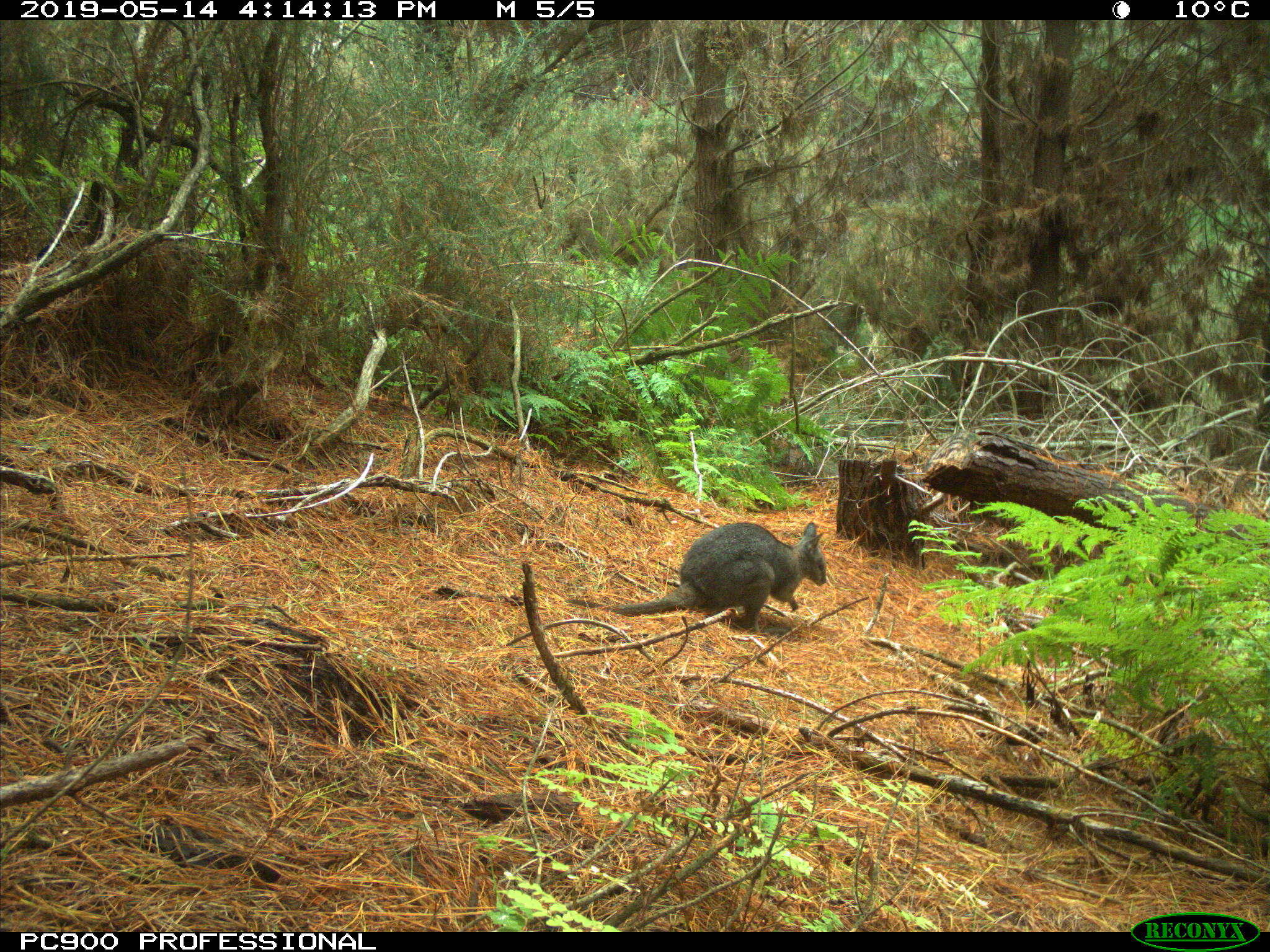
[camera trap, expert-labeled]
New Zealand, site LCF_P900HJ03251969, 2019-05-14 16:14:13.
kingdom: Animalia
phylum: Chordata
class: Mammalia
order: Diprotodontia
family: Macropodidae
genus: Notamacropus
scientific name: Notamacropus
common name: wallaby